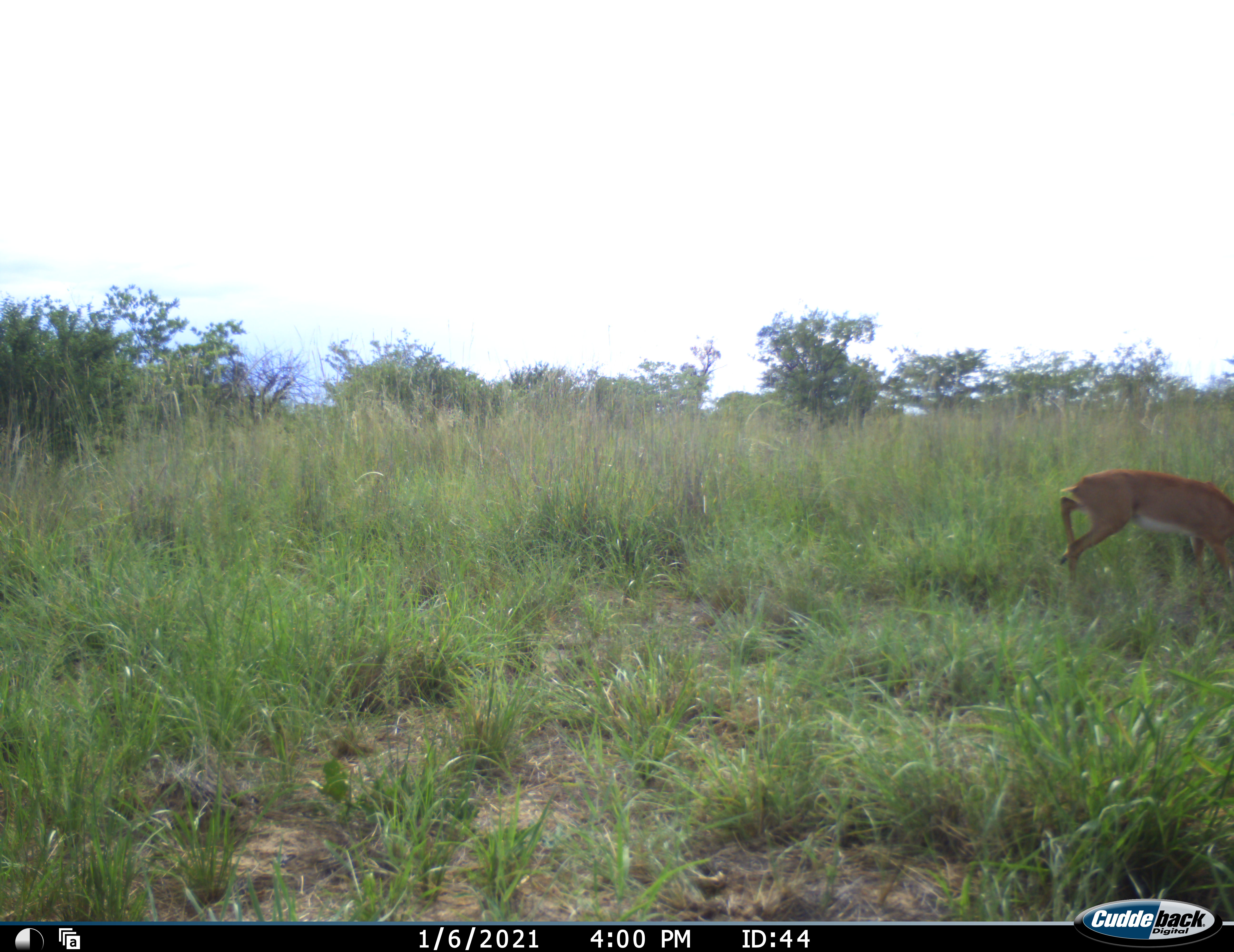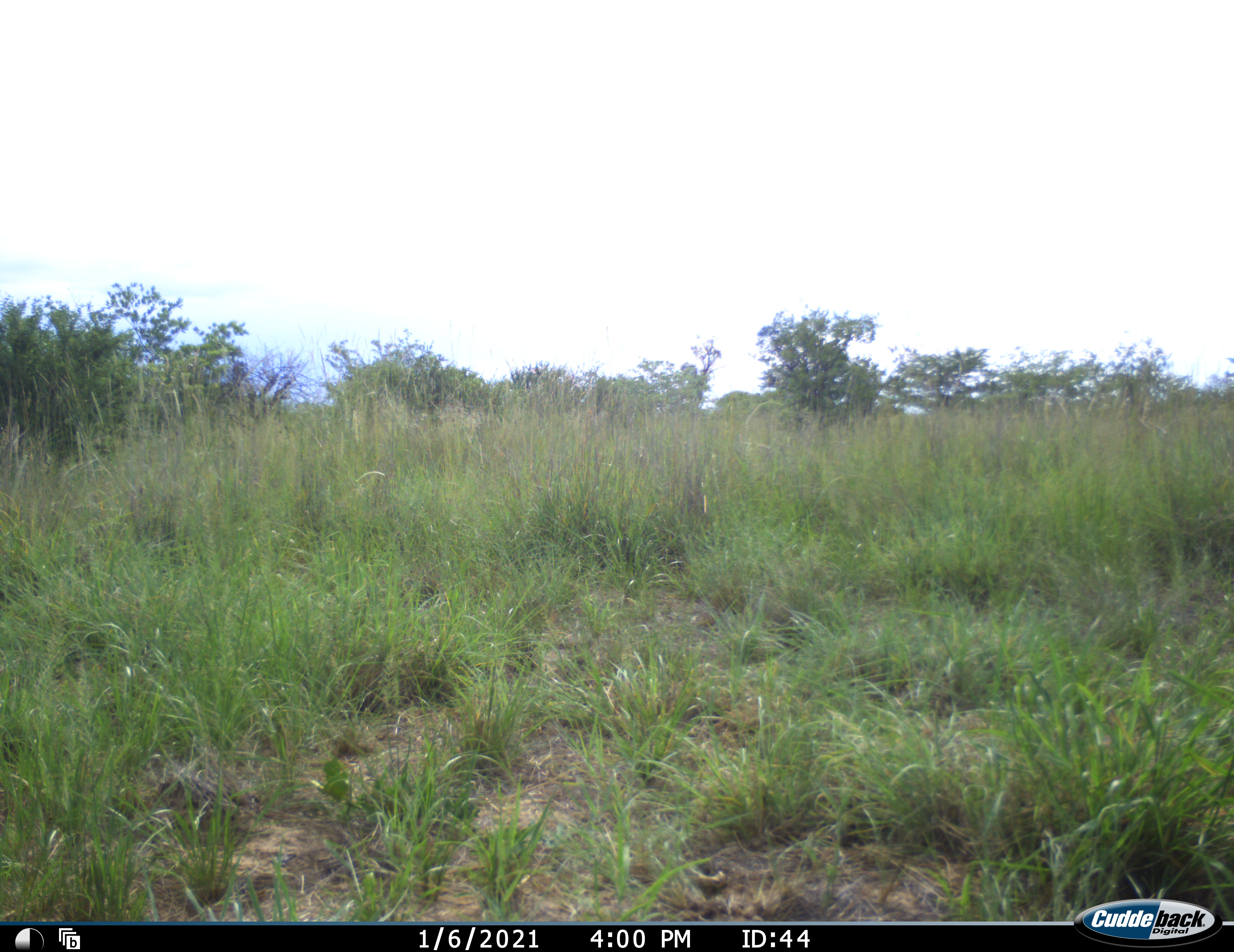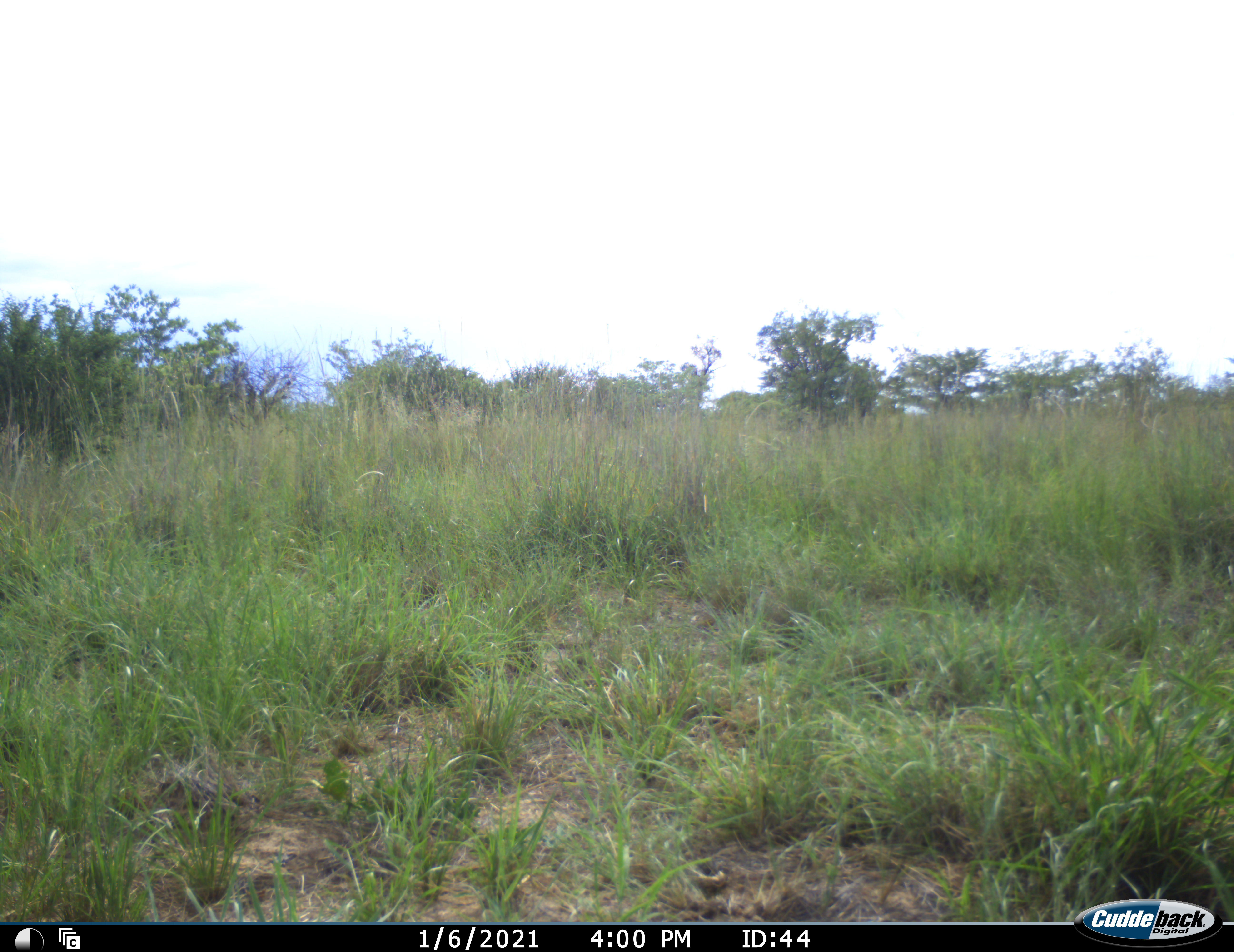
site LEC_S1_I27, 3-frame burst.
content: unidentified animal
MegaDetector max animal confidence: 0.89